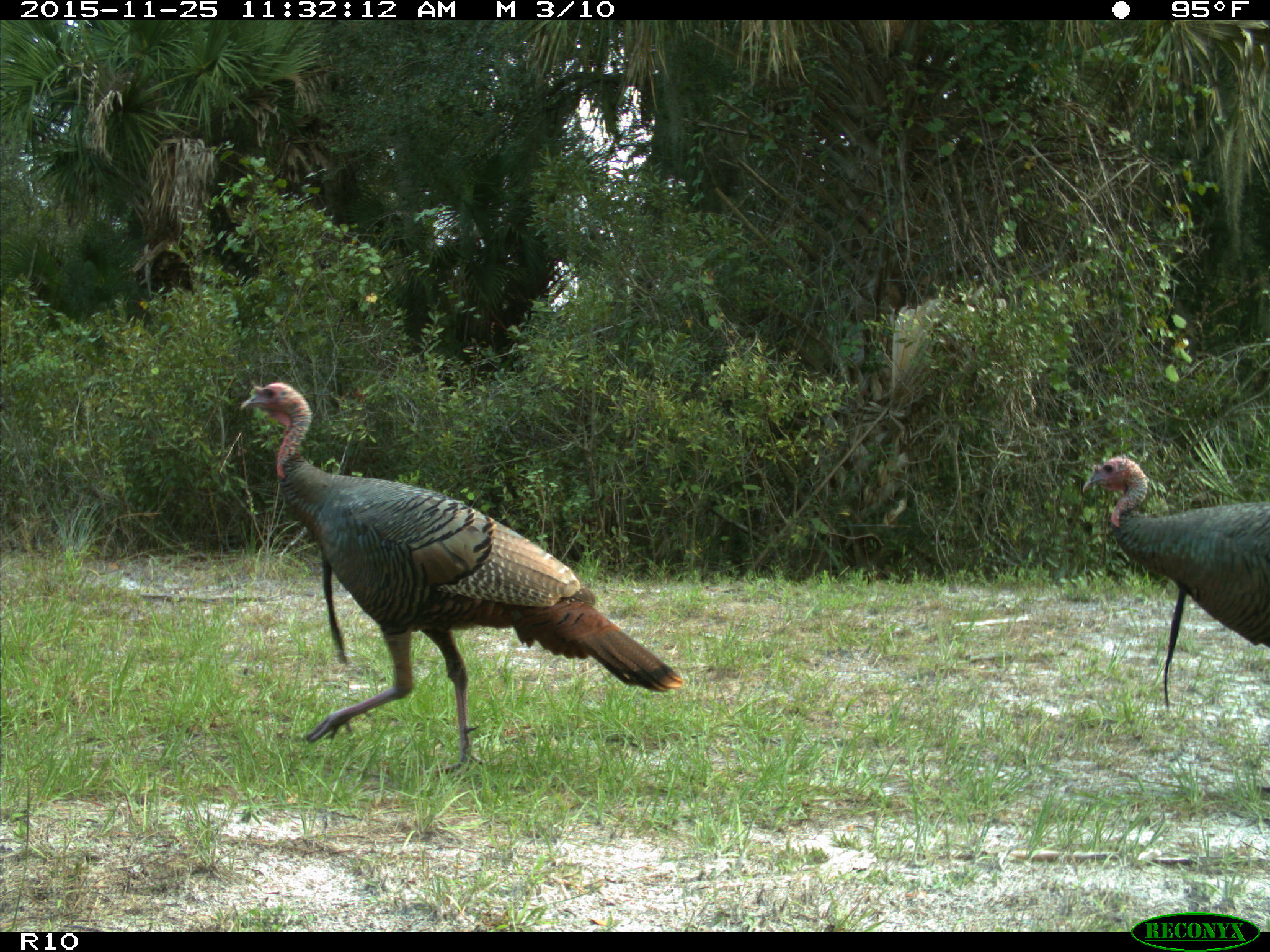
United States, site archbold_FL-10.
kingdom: Animalia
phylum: Chordata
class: Aves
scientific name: Aves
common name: birds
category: unidentified bird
Unidentified bird (birds) (Aves).